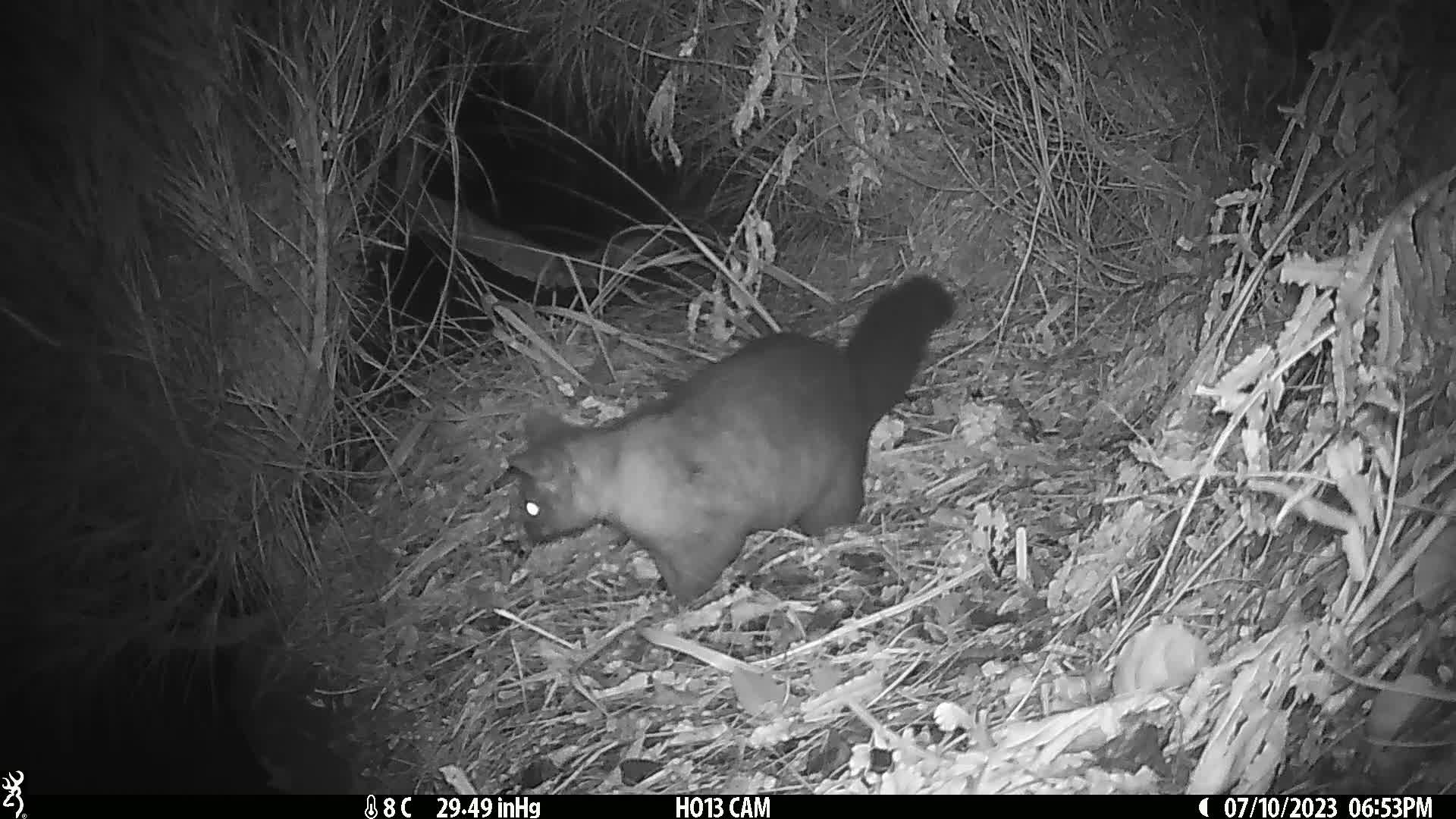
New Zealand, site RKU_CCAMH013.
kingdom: Animalia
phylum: Chordata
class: Mammalia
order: Diprotodontia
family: Phalangeridae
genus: Trichosurus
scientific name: Trichosurus vulpecula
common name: common brushtail possum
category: possum